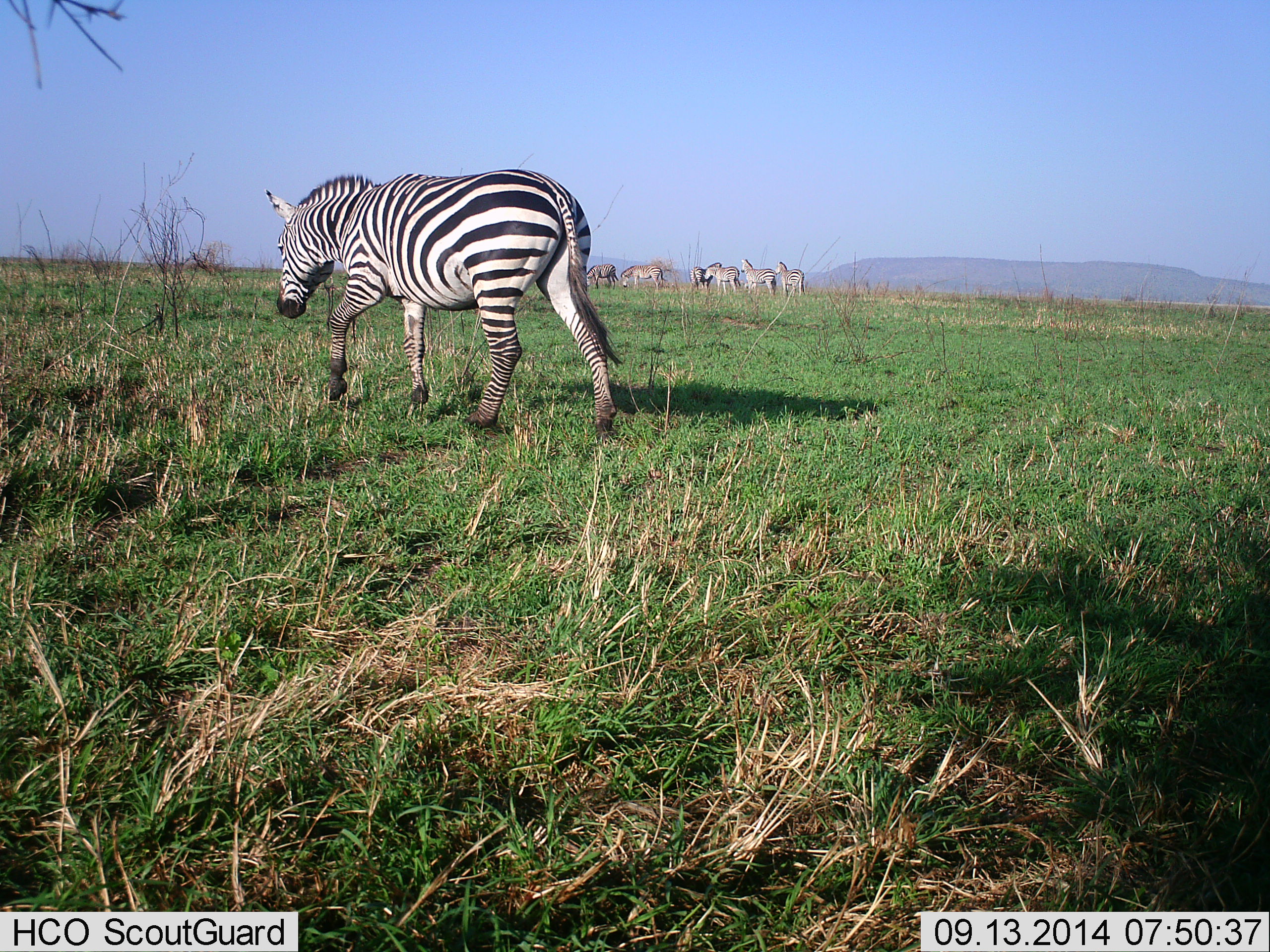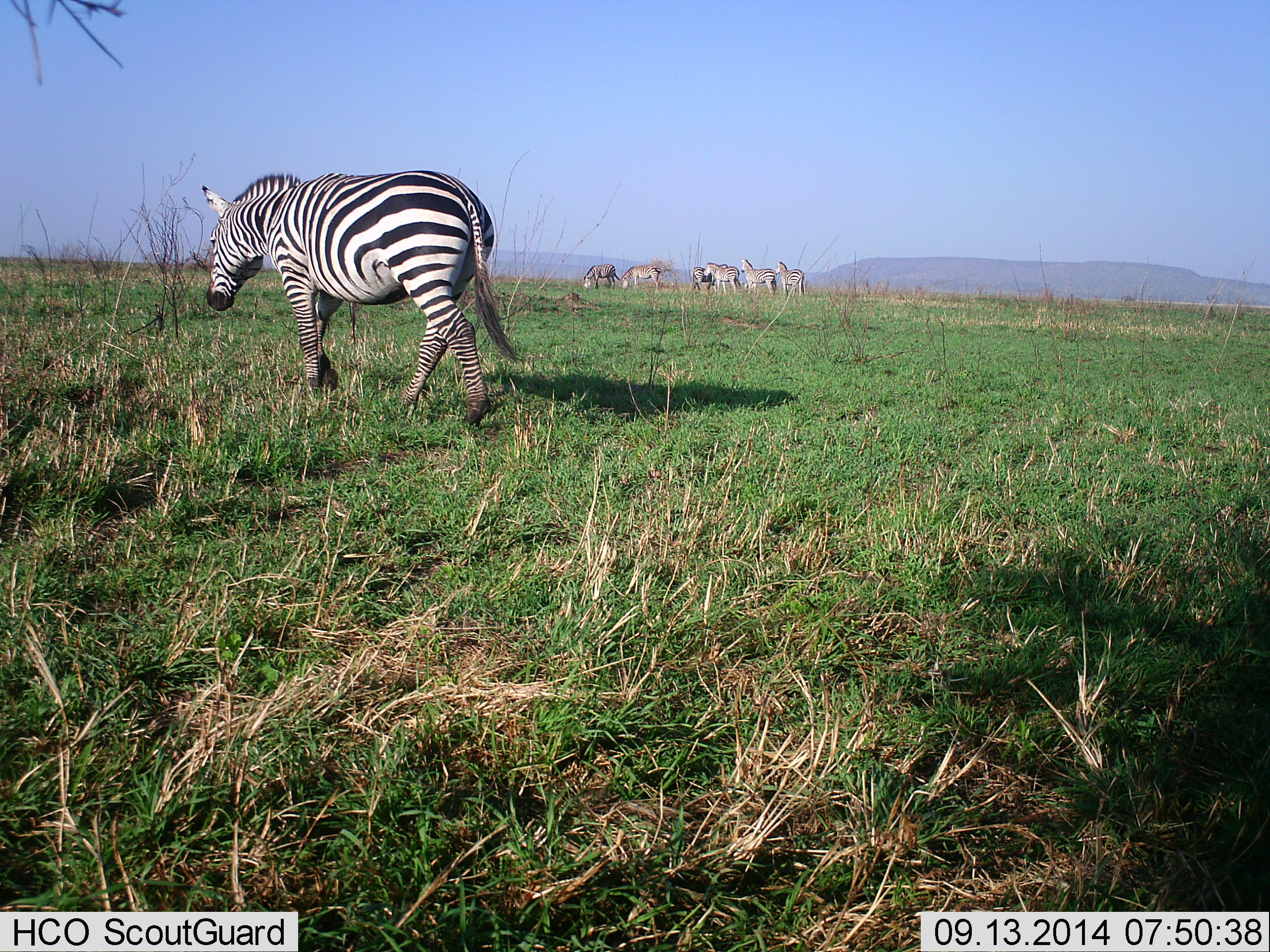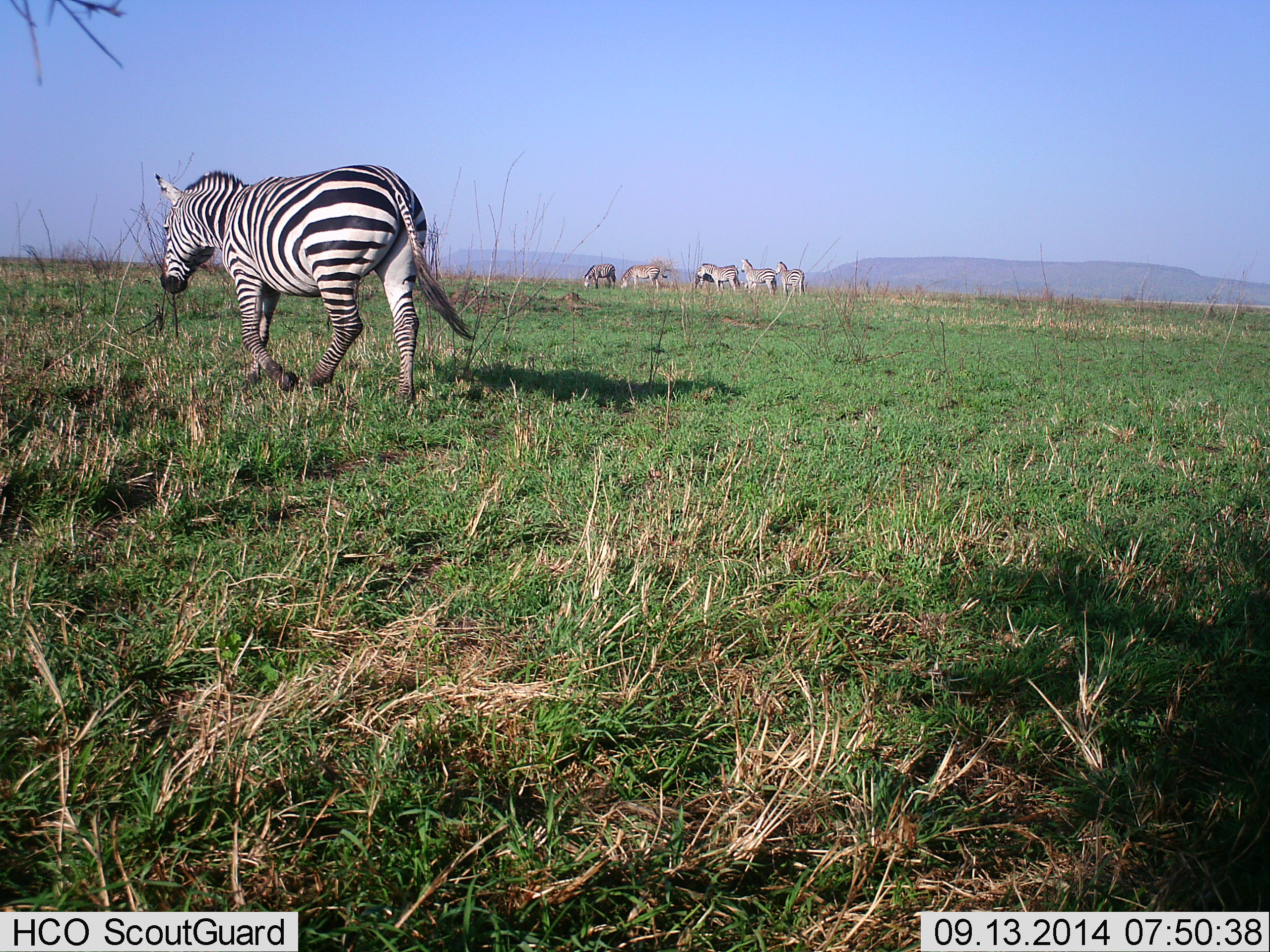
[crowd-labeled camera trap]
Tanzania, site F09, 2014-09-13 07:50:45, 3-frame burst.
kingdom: Animalia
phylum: Chordata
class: Mammalia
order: Perissodactyla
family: Equidae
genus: Equus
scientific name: Equus quagga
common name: plains zebra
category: zebra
Zebra (plains zebra) (Equus quagga), count 7. Behavior (volunteer vote fractions): standing 70%, resting 0%, moving 90%, interacting 20%. Young present (vote fraction): 0%. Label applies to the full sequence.